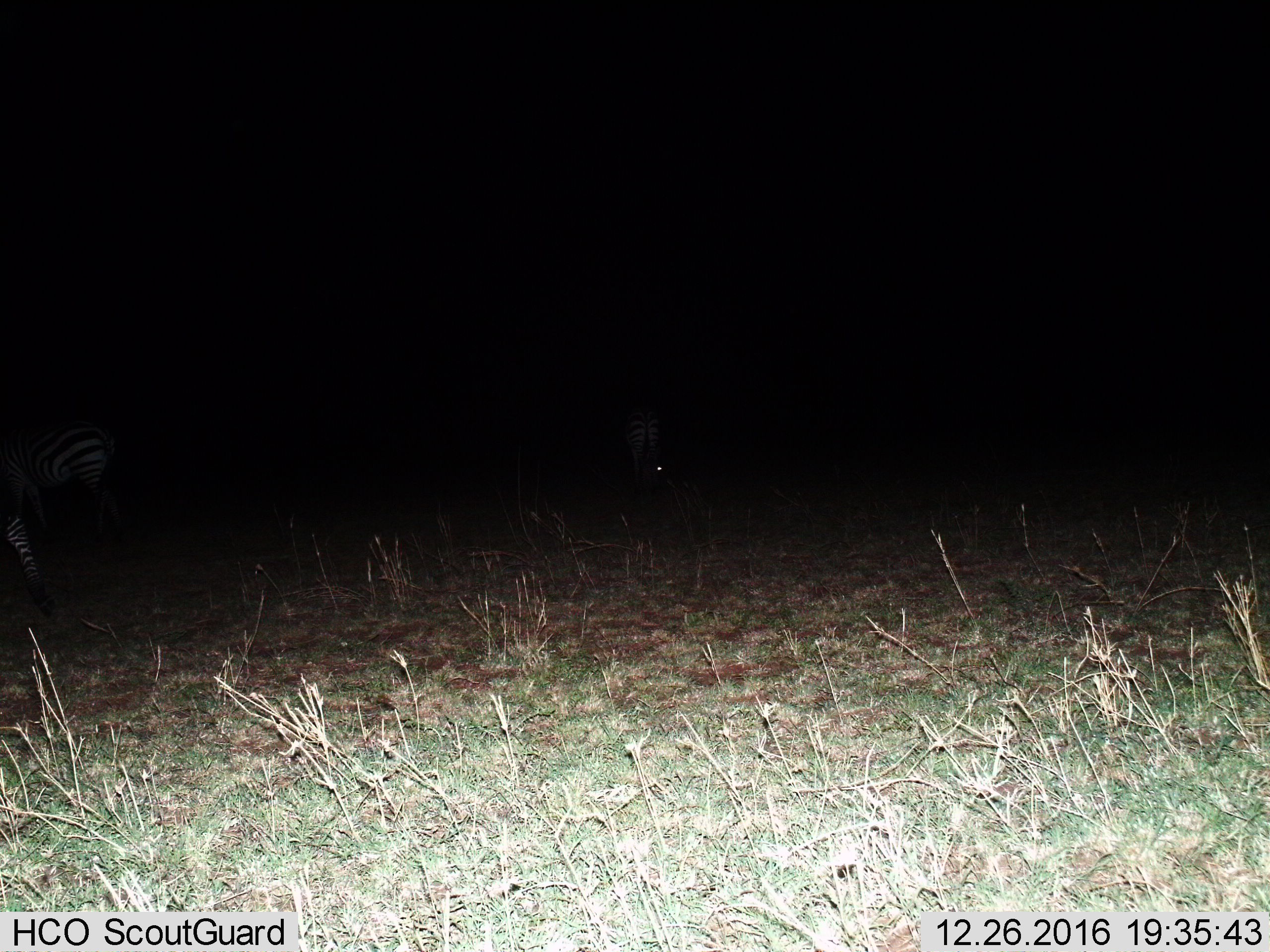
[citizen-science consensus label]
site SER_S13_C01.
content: unidentified animal